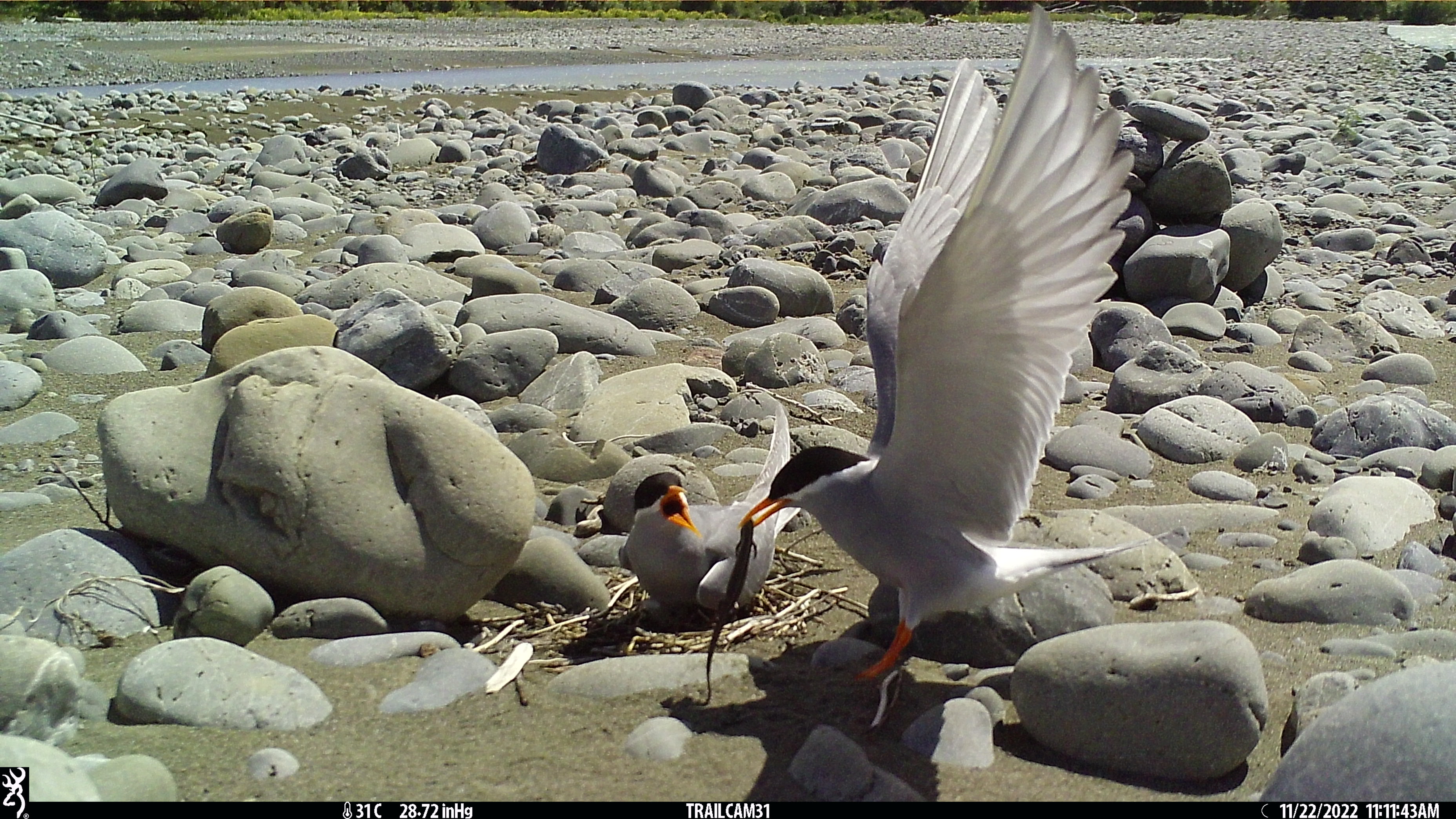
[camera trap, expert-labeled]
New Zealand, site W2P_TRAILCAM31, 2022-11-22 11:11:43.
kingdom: Animalia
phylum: Chordata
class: Aves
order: Charadriiformes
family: Laridae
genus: Chlidonias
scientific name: Chlidonias albostriatus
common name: black-fronted tern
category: black fronted tern